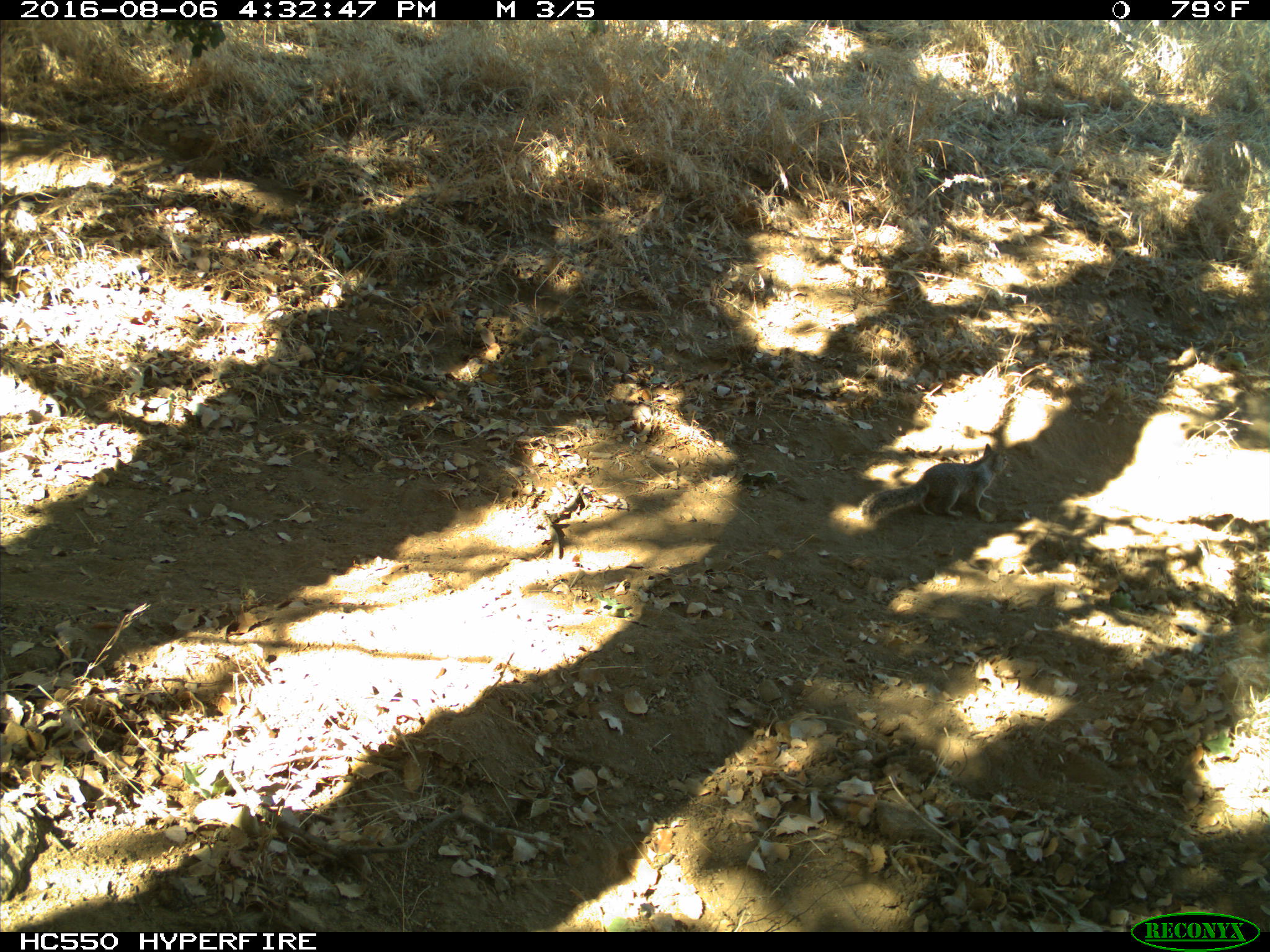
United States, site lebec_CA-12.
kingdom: Animalia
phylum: Chordata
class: Mammalia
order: Rodentia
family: Sciuridae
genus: Otospermophilus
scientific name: Otospermophilus beecheyi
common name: california ground squirrel